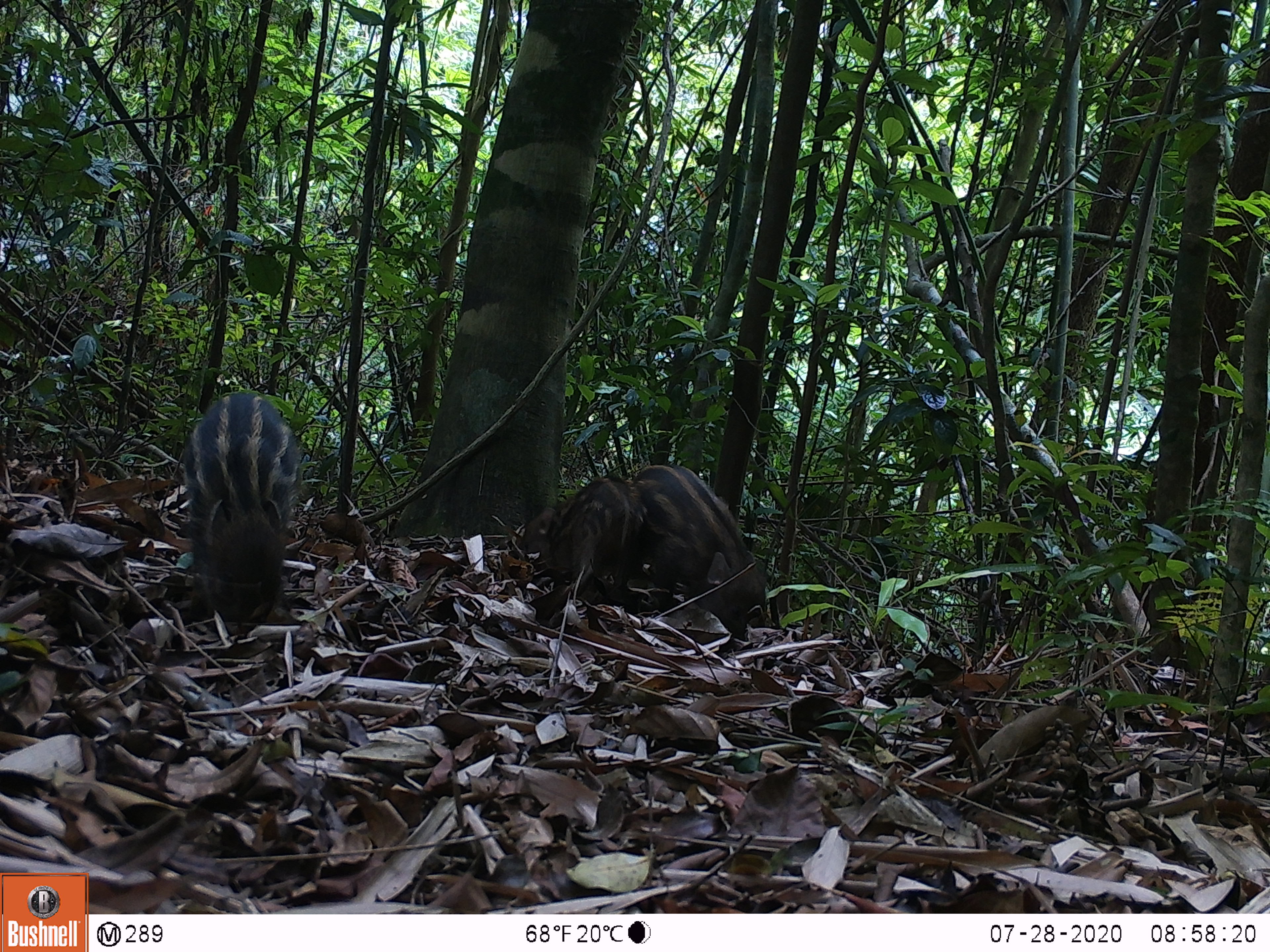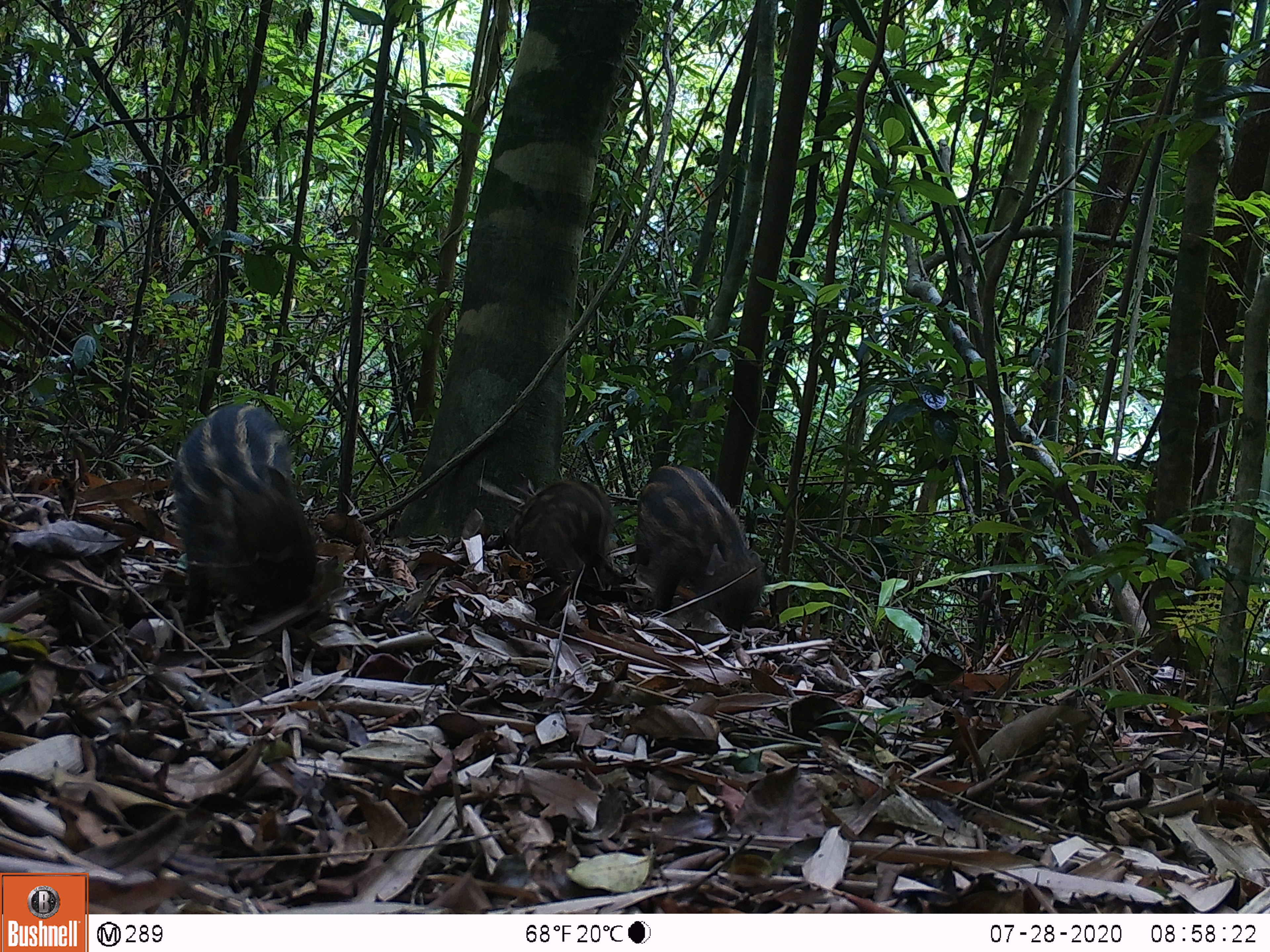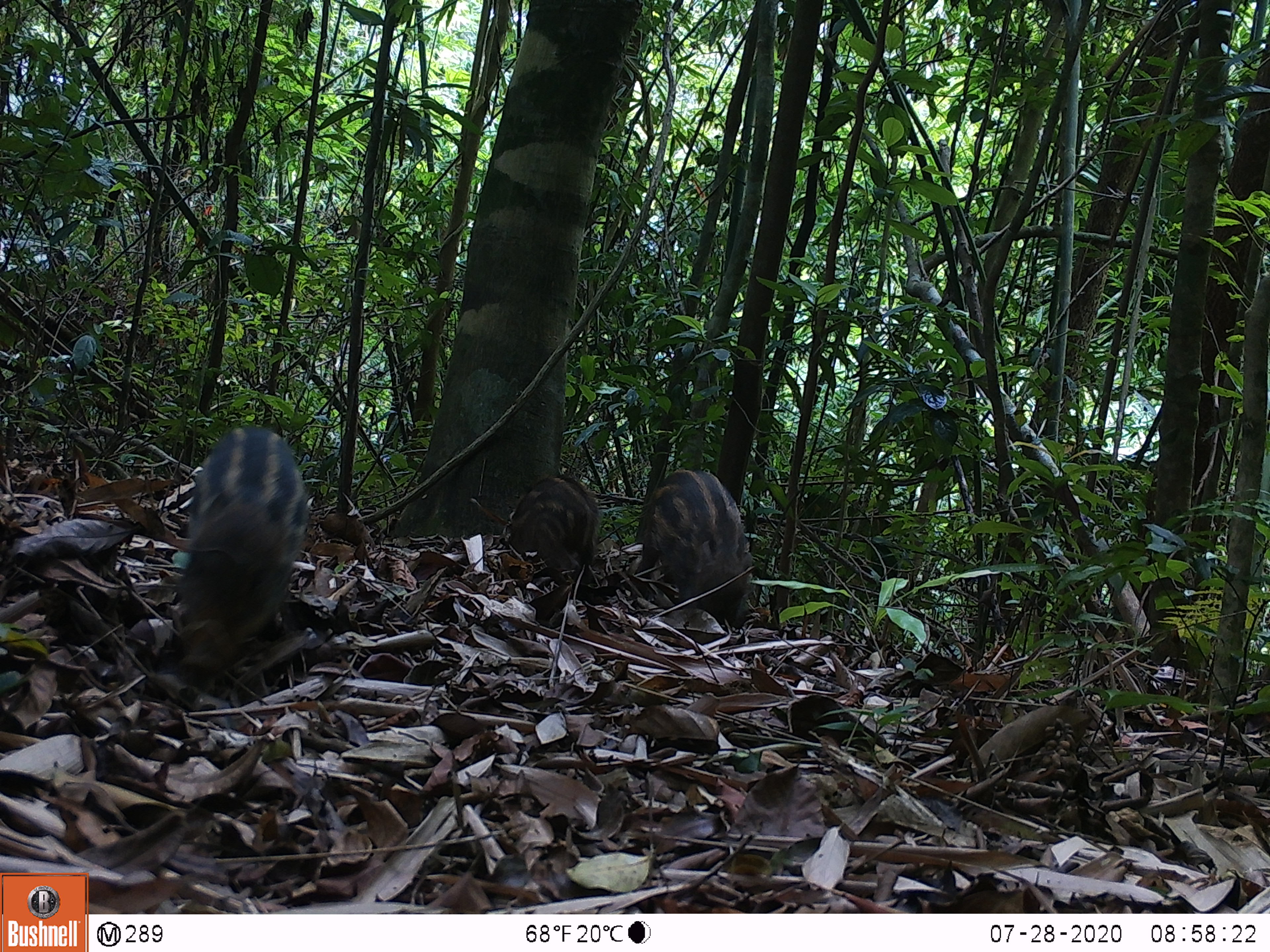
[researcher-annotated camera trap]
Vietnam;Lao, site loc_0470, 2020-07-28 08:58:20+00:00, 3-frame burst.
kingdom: Animalia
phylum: Chordata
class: Mammalia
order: Artiodactyla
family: Suidae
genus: Sus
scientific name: Sus scrofa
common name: eurasian wild pig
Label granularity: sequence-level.